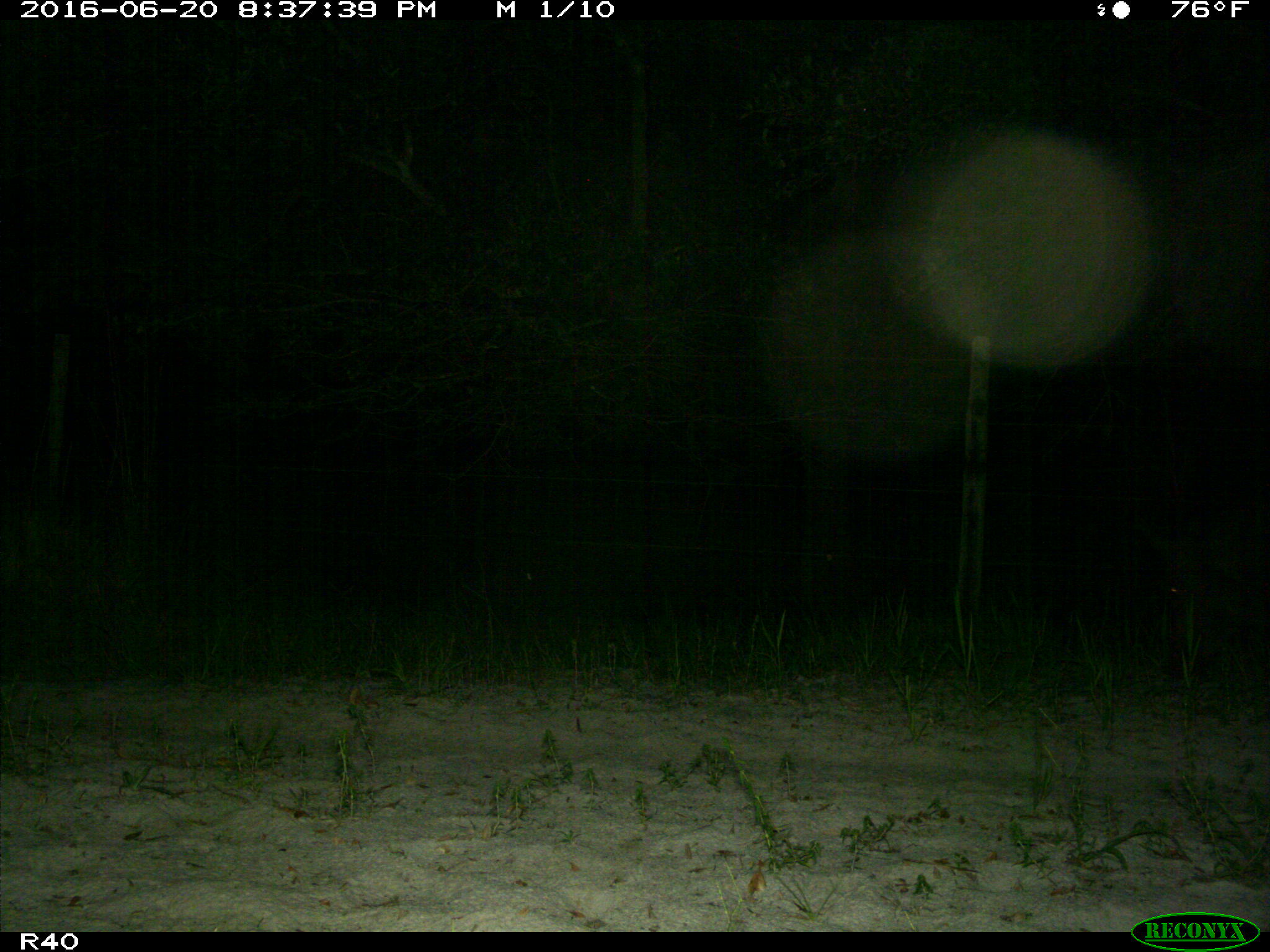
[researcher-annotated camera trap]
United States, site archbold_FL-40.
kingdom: Animalia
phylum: Chordata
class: Mammalia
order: Artiodactyla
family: Suidae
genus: Sus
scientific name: Sus scrofa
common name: wild boar